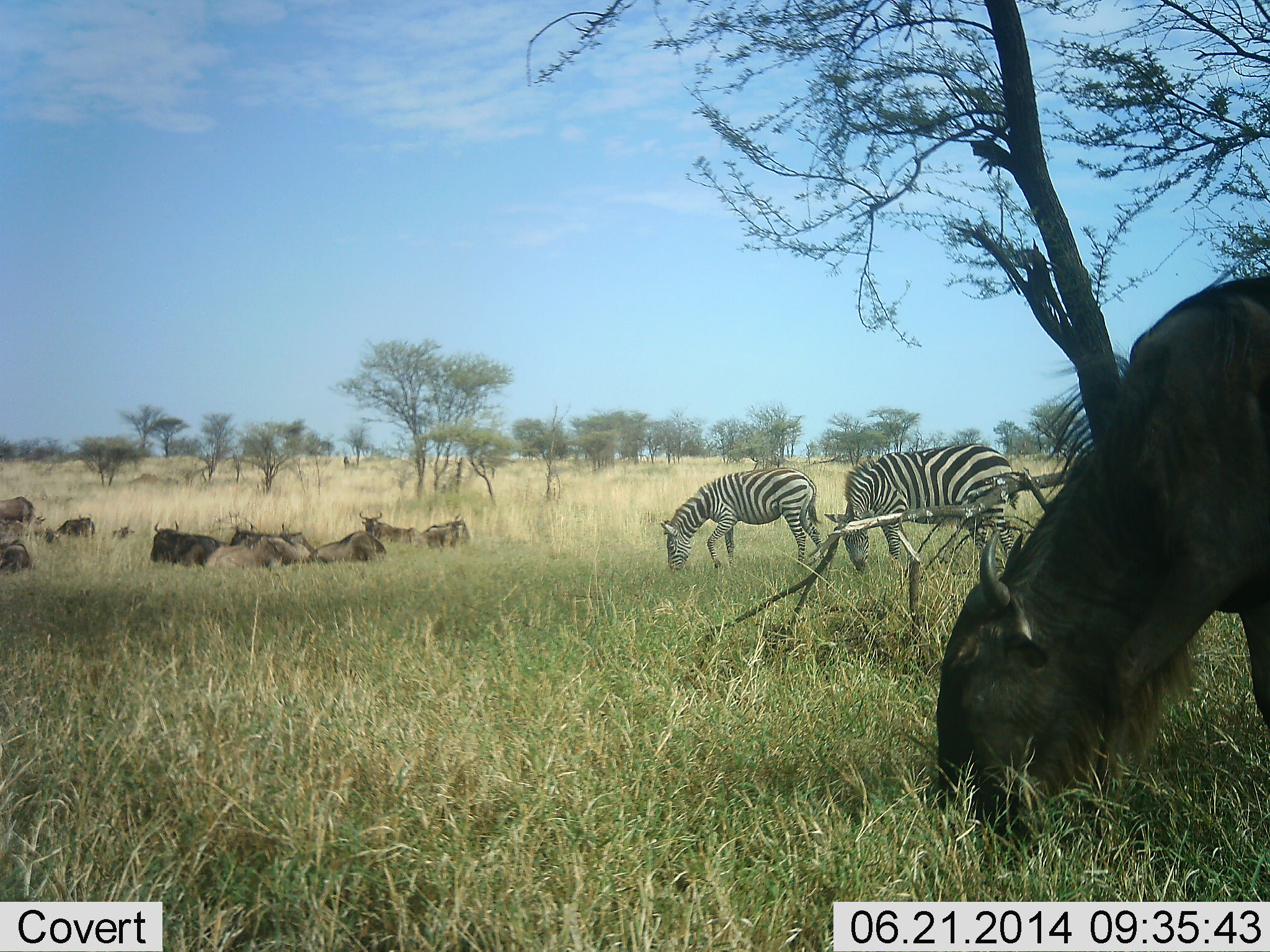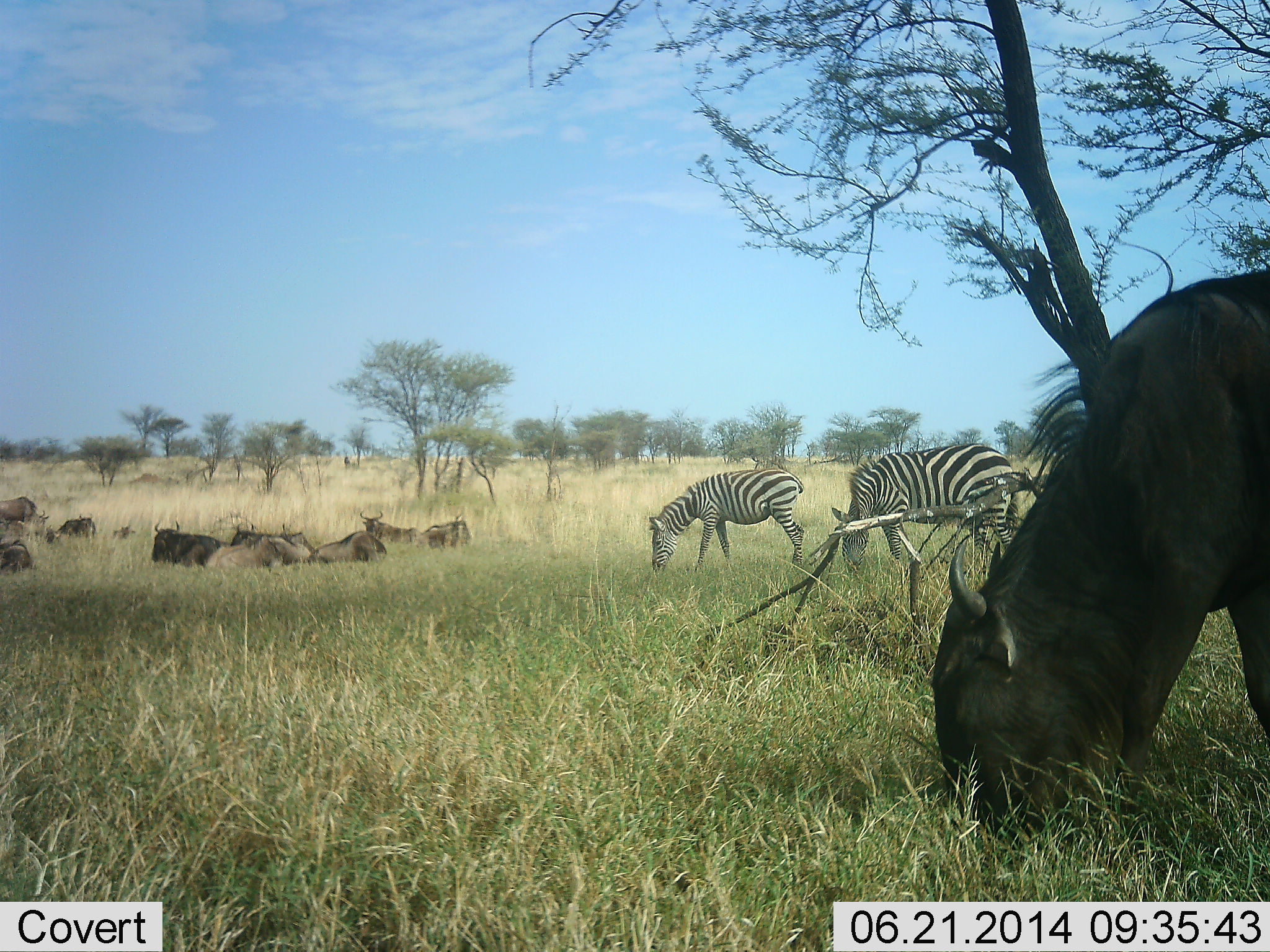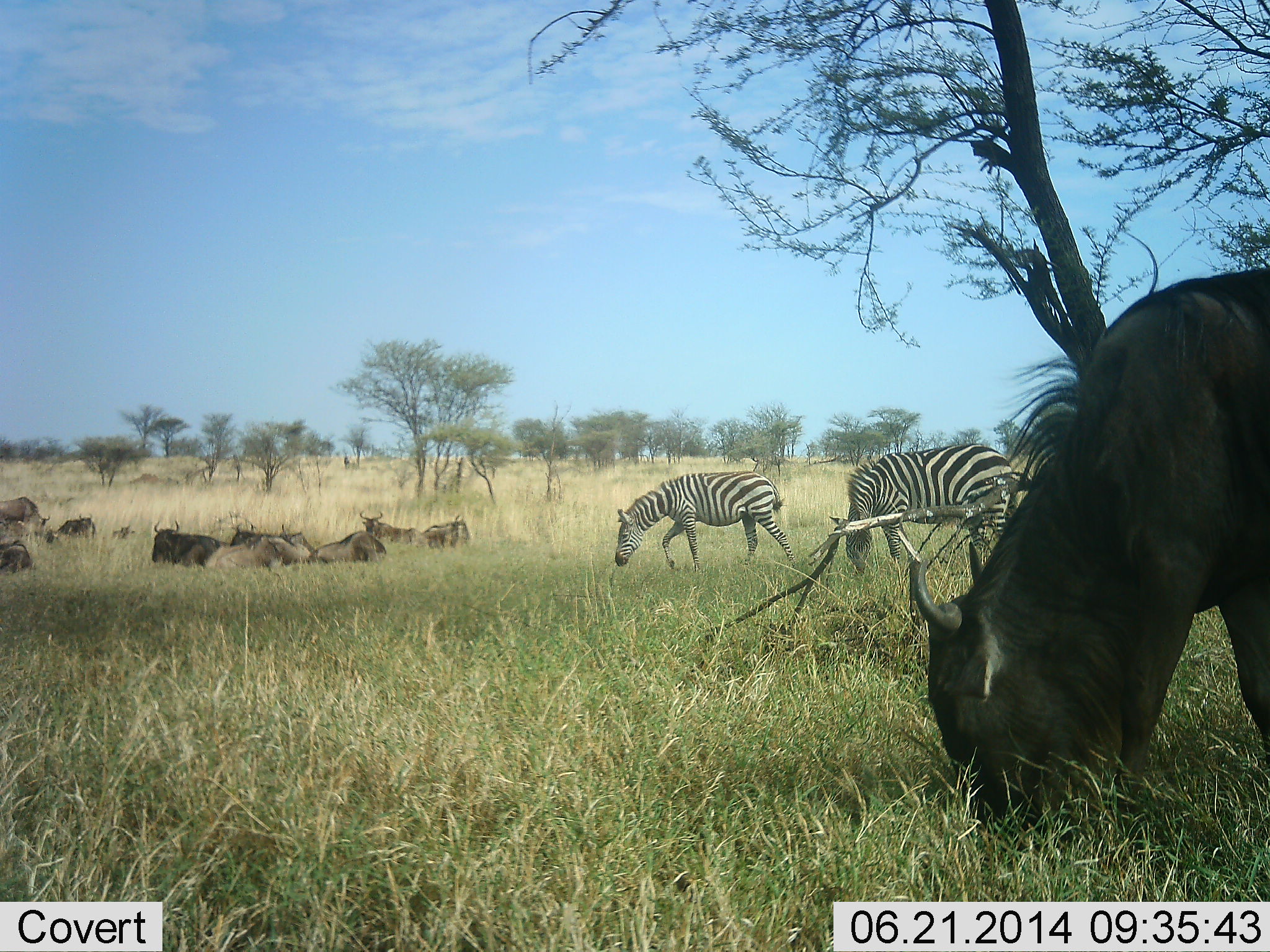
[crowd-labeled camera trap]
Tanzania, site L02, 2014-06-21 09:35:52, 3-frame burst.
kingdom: Animalia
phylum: Chordata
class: Mammalia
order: Artiodactyla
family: Bovidae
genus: Connochaetes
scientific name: Connochaetes taurinus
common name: blue wildebeest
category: wildebeest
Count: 10.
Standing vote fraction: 9%.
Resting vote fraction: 91%.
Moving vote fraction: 0%.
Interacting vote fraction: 0%.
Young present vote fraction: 0%.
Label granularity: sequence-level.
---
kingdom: Animalia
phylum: Chordata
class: Mammalia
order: Perissodactyla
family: Equidae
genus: Equus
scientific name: Equus quagga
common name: plains zebra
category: zebra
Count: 2.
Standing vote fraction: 17%.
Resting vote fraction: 0%.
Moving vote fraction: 17%.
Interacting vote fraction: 0%.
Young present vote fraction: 0%.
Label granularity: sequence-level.